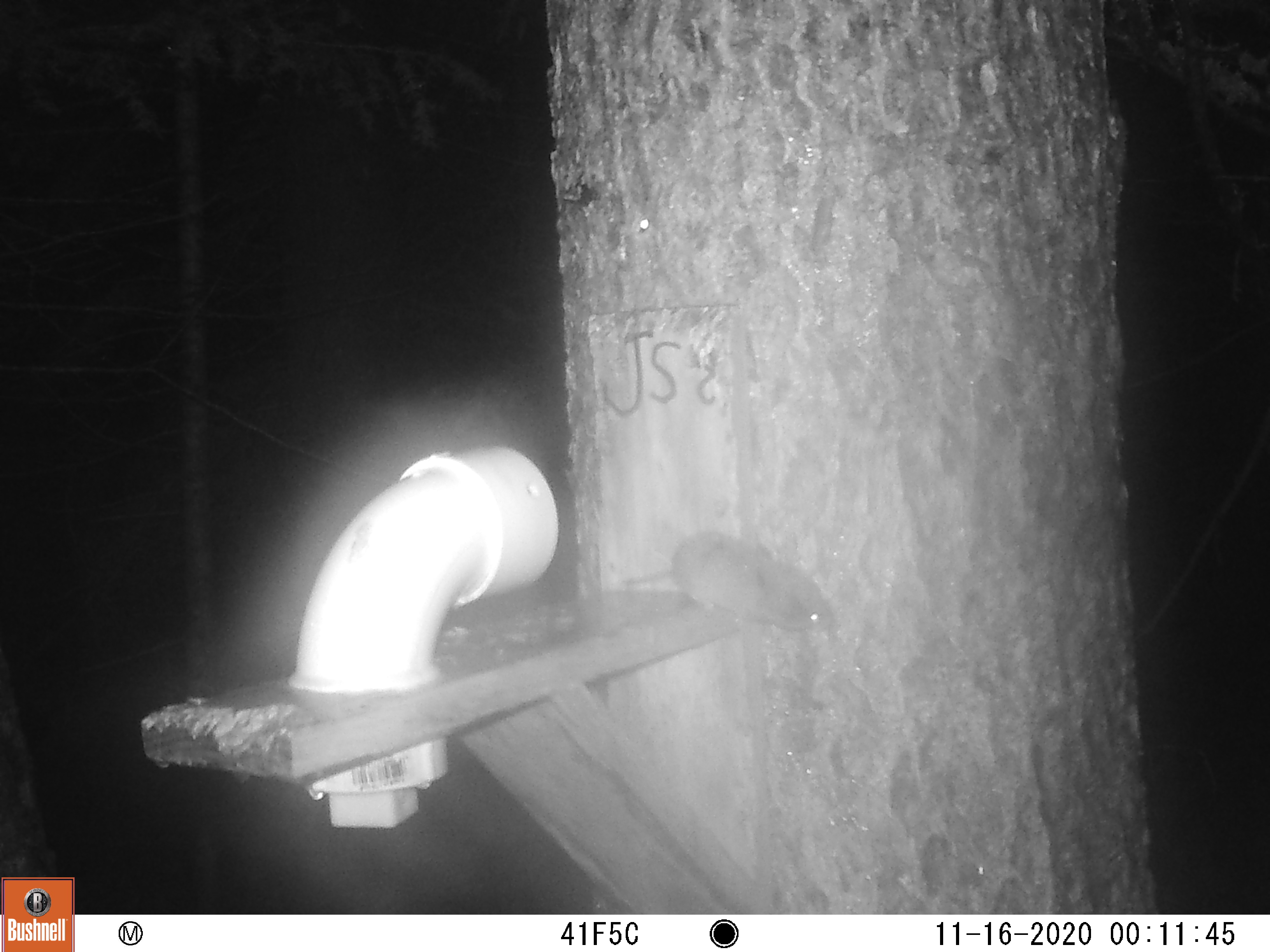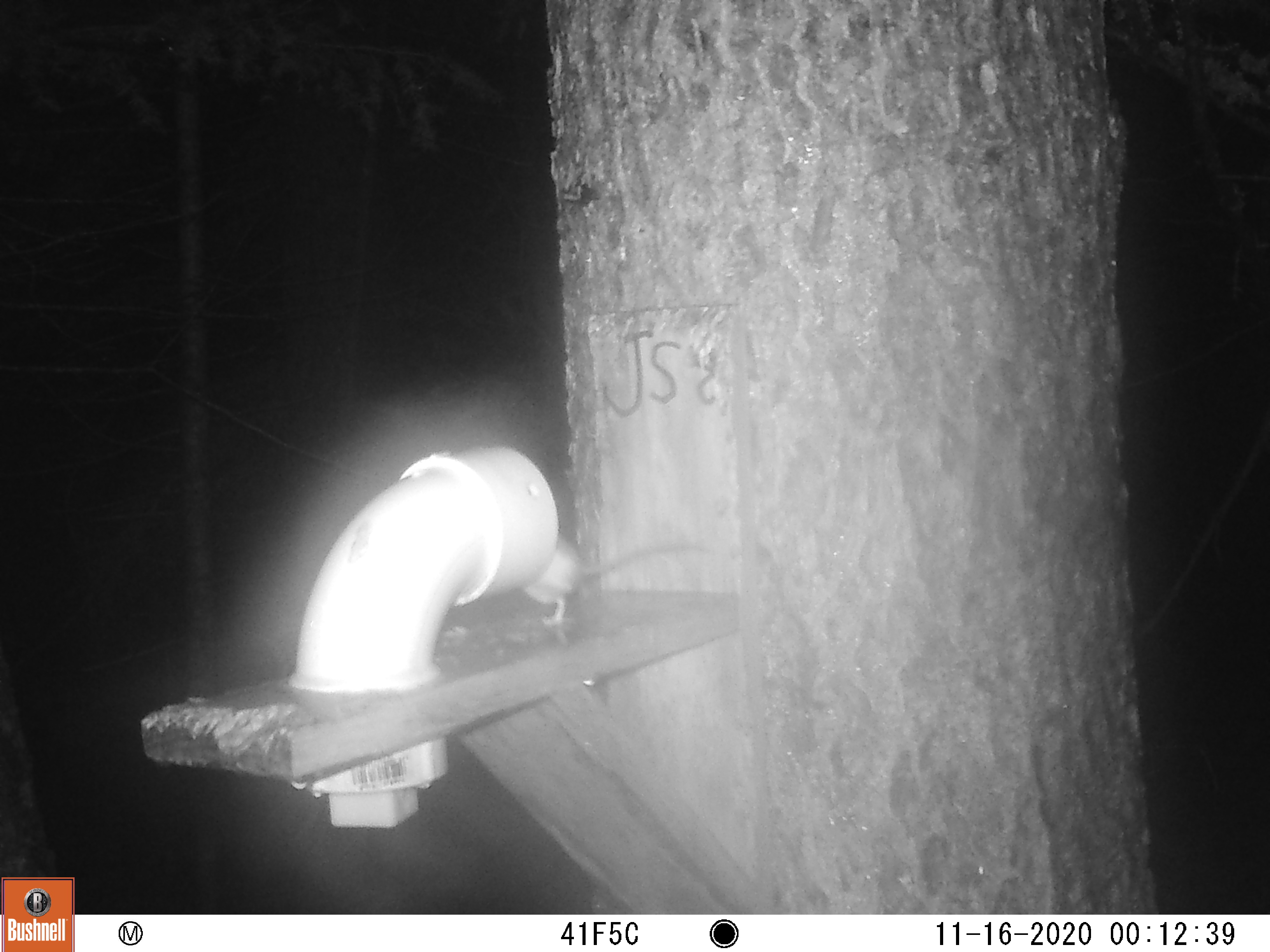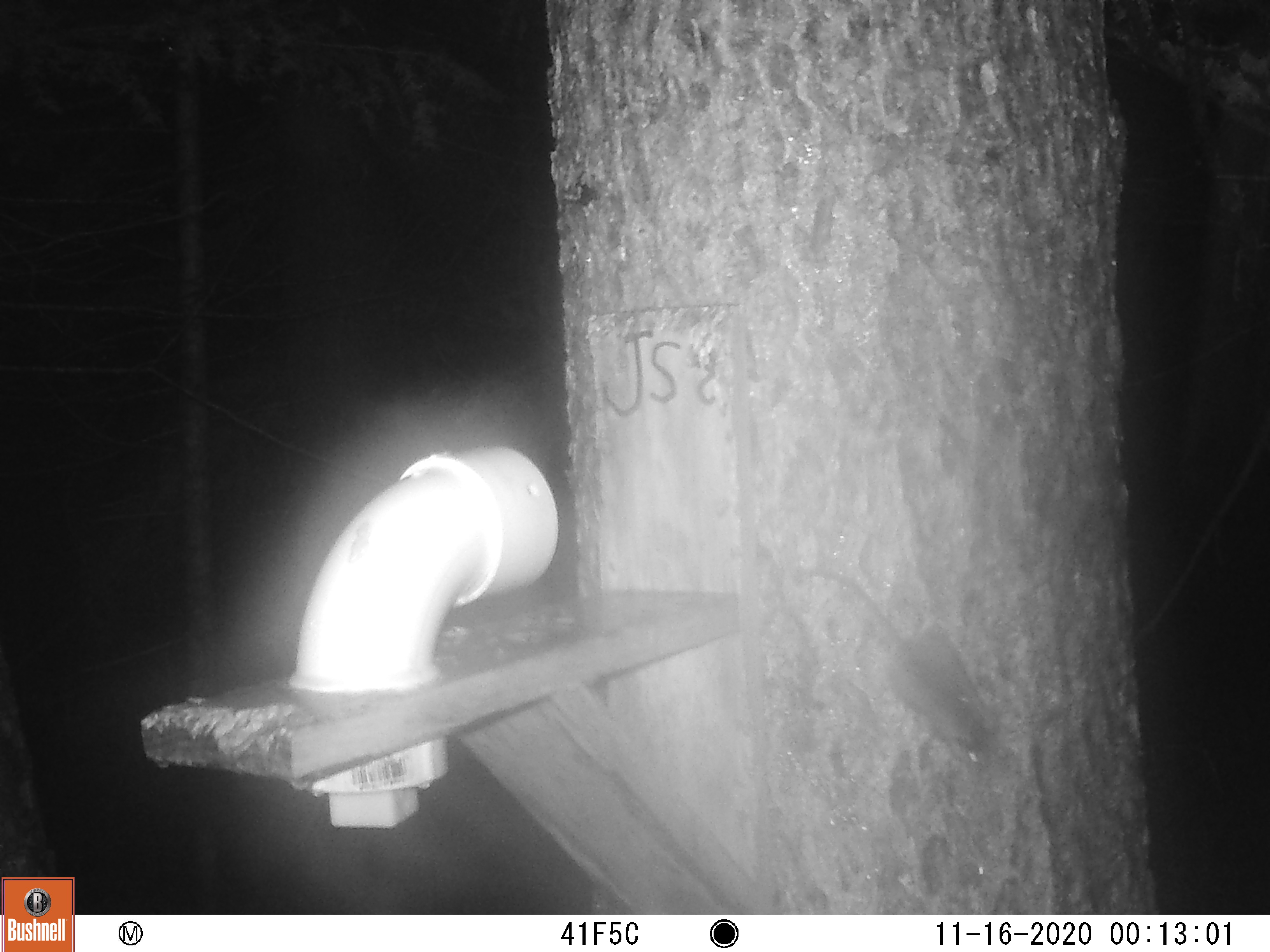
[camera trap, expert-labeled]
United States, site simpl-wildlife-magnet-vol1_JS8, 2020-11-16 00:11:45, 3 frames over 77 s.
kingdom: Animalia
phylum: Chordata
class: Mammalia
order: Rodentia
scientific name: Rodentia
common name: mouse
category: mouse sp.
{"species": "mouse sp. (mouse) (Rodentia)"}